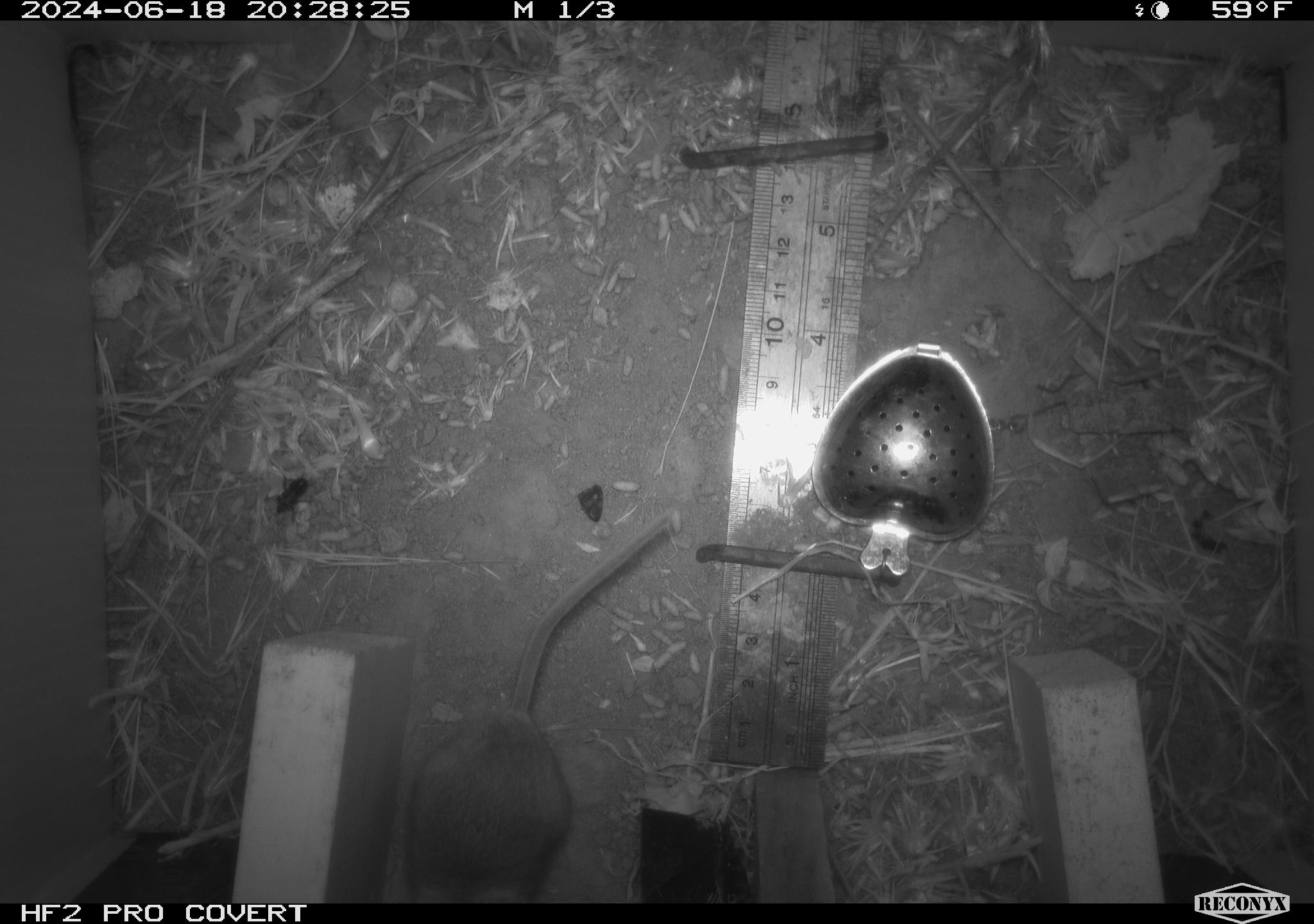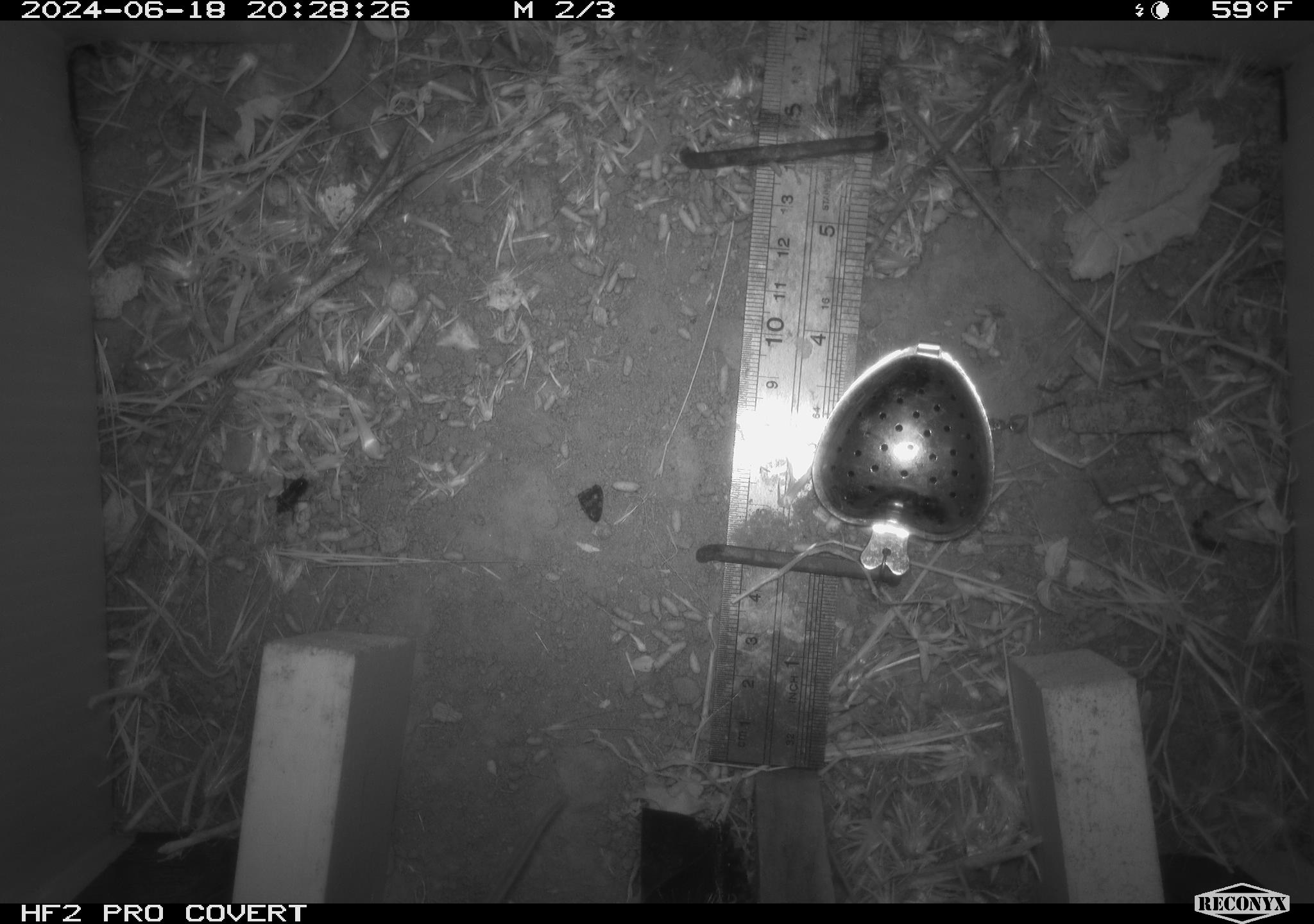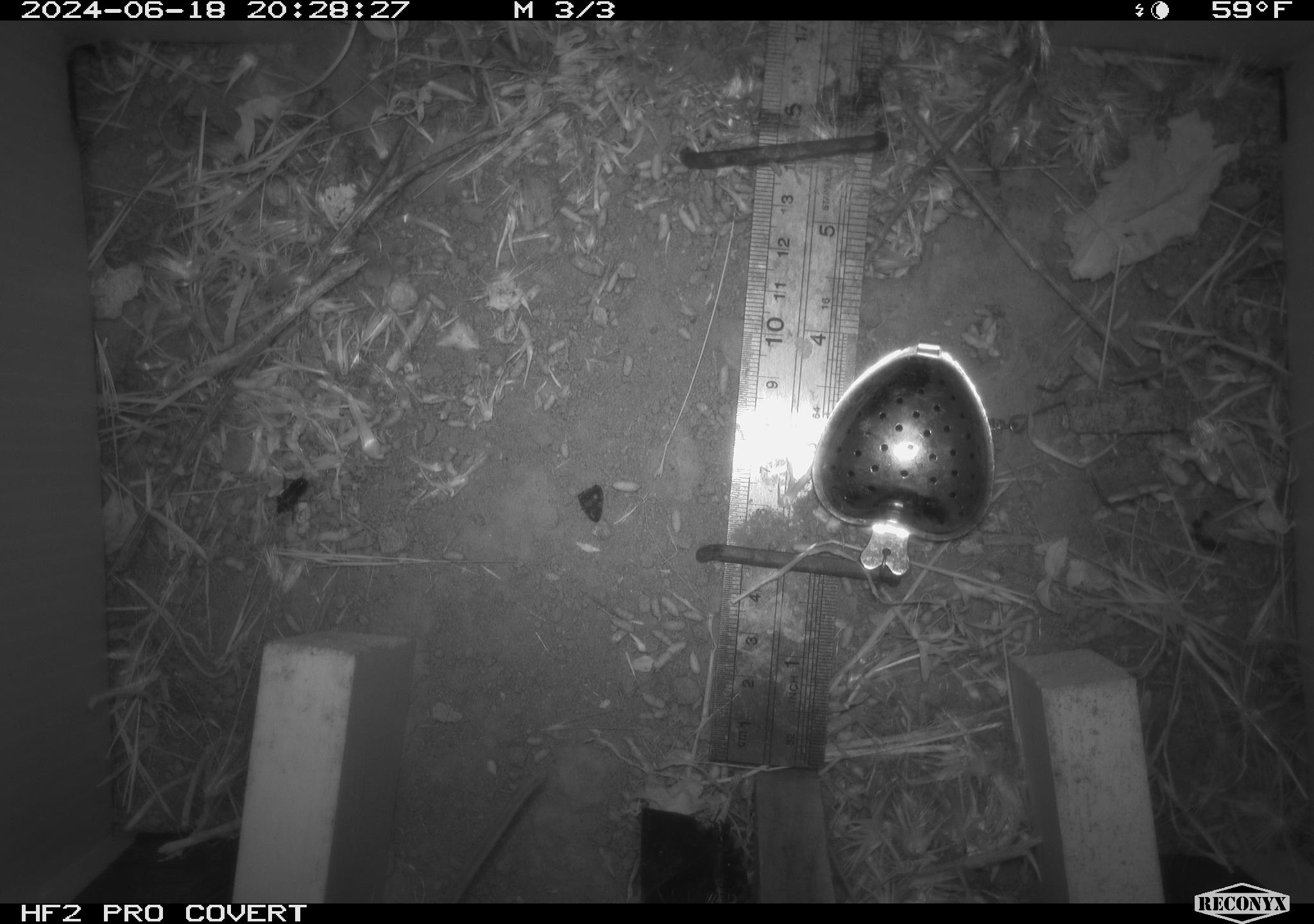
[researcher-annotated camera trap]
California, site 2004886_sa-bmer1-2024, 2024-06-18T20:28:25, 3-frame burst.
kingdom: Animalia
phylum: Chordata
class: Mammalia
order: Rodentia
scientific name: Rodentia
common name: mouse species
Mouse species (Rodentia).